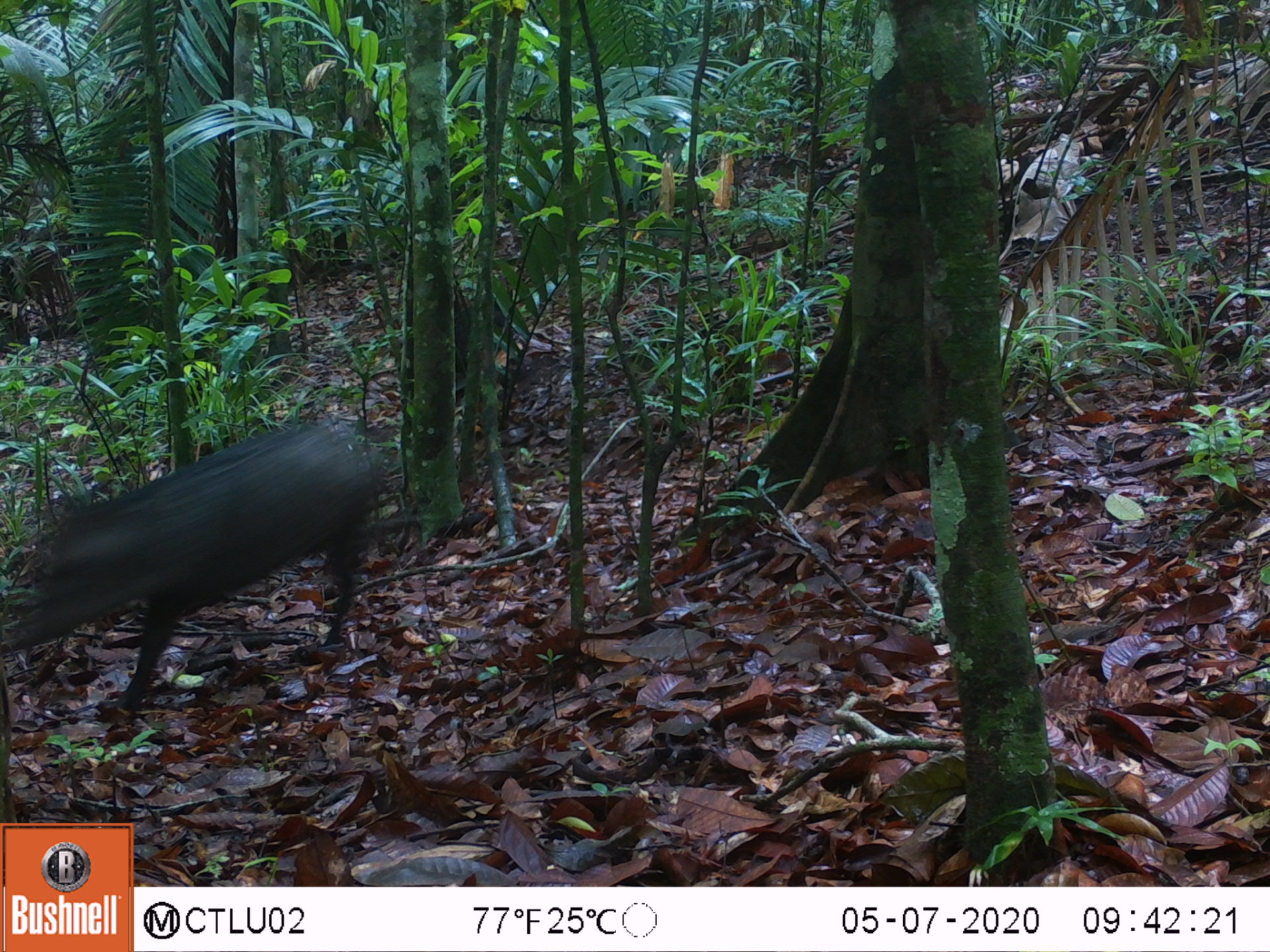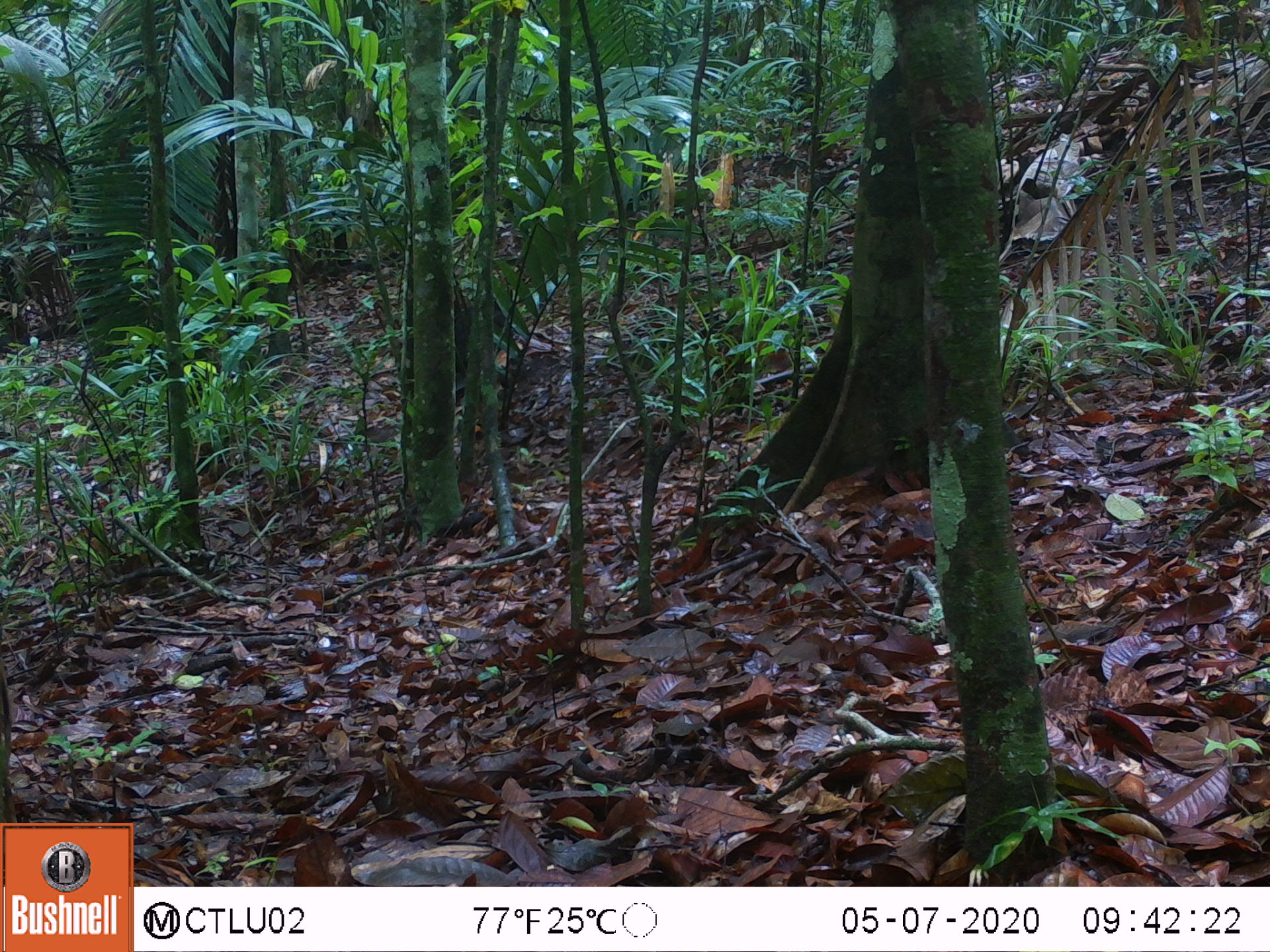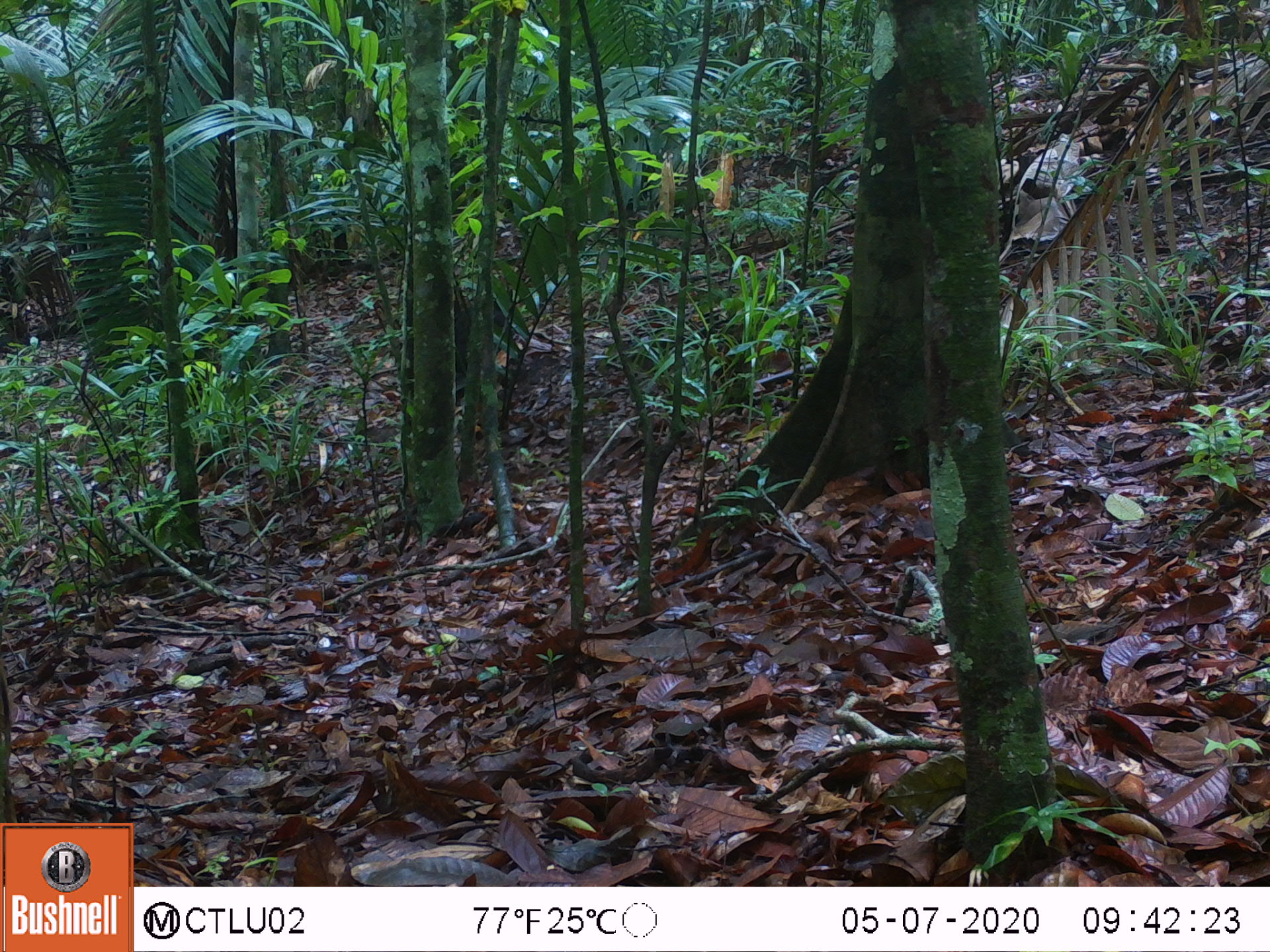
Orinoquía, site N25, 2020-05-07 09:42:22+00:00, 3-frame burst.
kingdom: Animalia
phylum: Chordata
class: Mammalia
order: Artiodactyla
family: Tayassuidae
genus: Pecari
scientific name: Pecari tajacu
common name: collared peccary